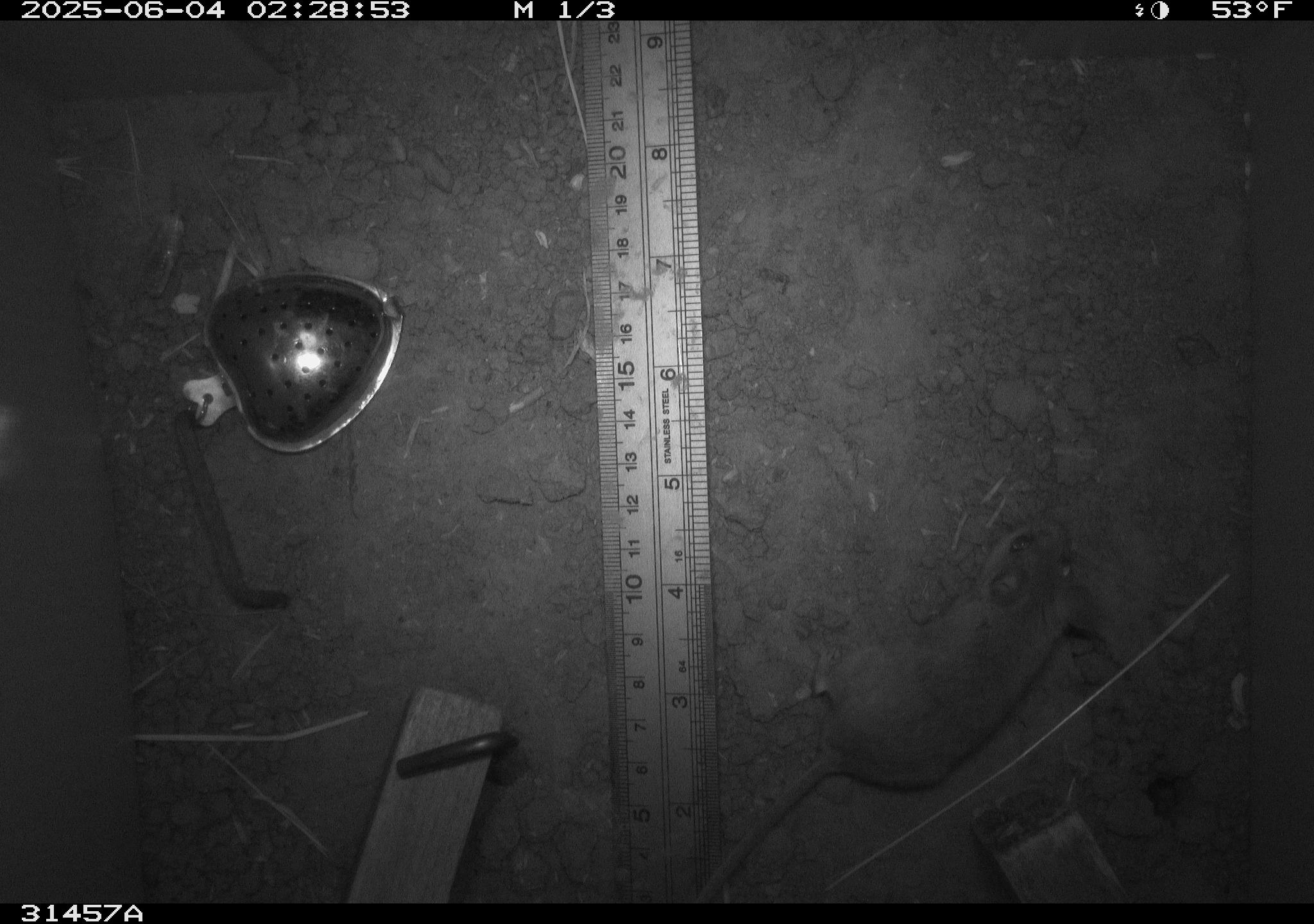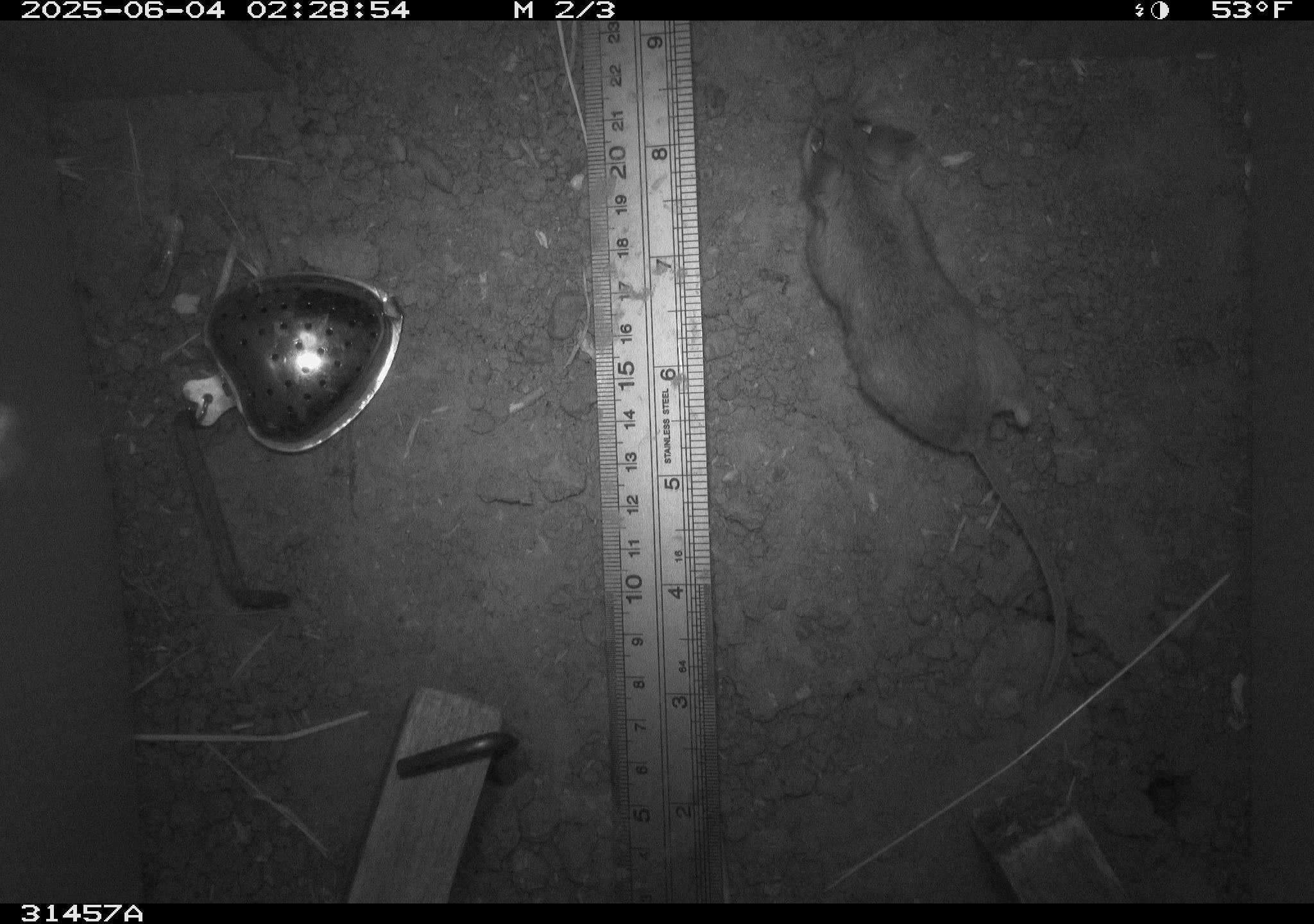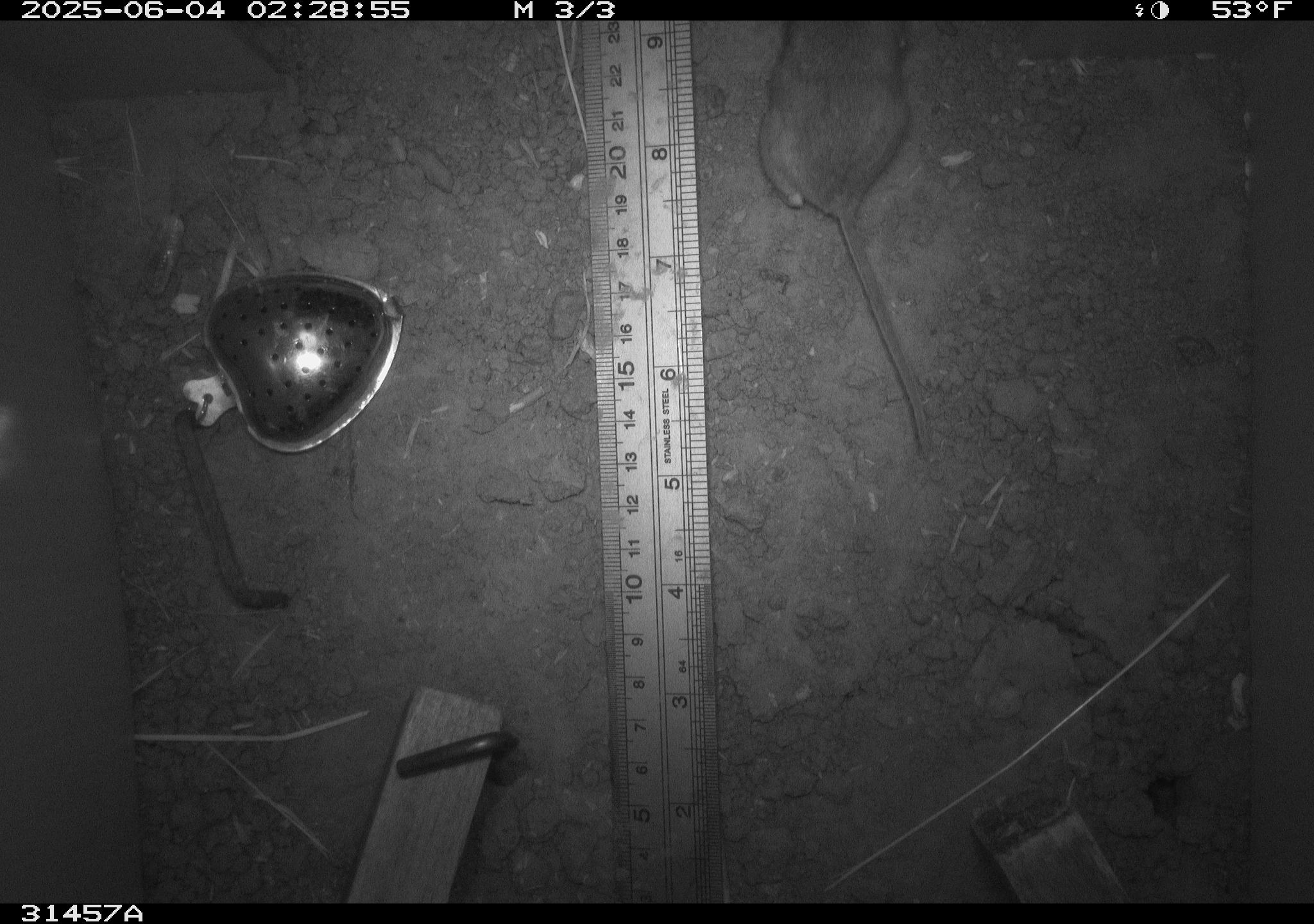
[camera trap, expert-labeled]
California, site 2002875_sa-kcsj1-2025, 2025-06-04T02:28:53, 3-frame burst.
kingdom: Animalia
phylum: Chordata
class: Mammalia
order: Rodentia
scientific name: Rodentia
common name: rodent